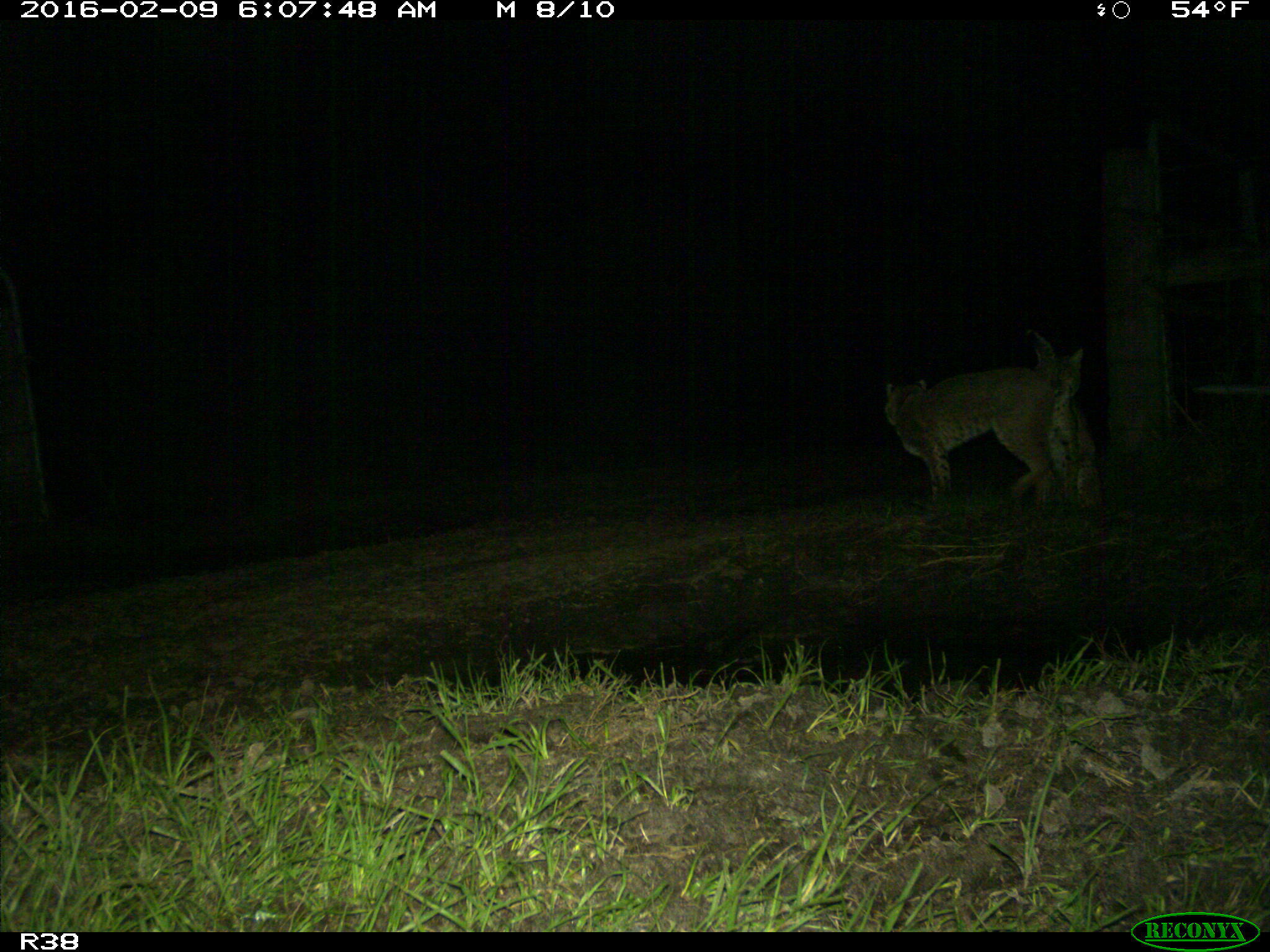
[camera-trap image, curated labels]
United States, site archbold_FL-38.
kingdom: Animalia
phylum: Chordata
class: Mammalia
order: Carnivora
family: Felidae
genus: Lynx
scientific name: Lynx rufus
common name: bobcat